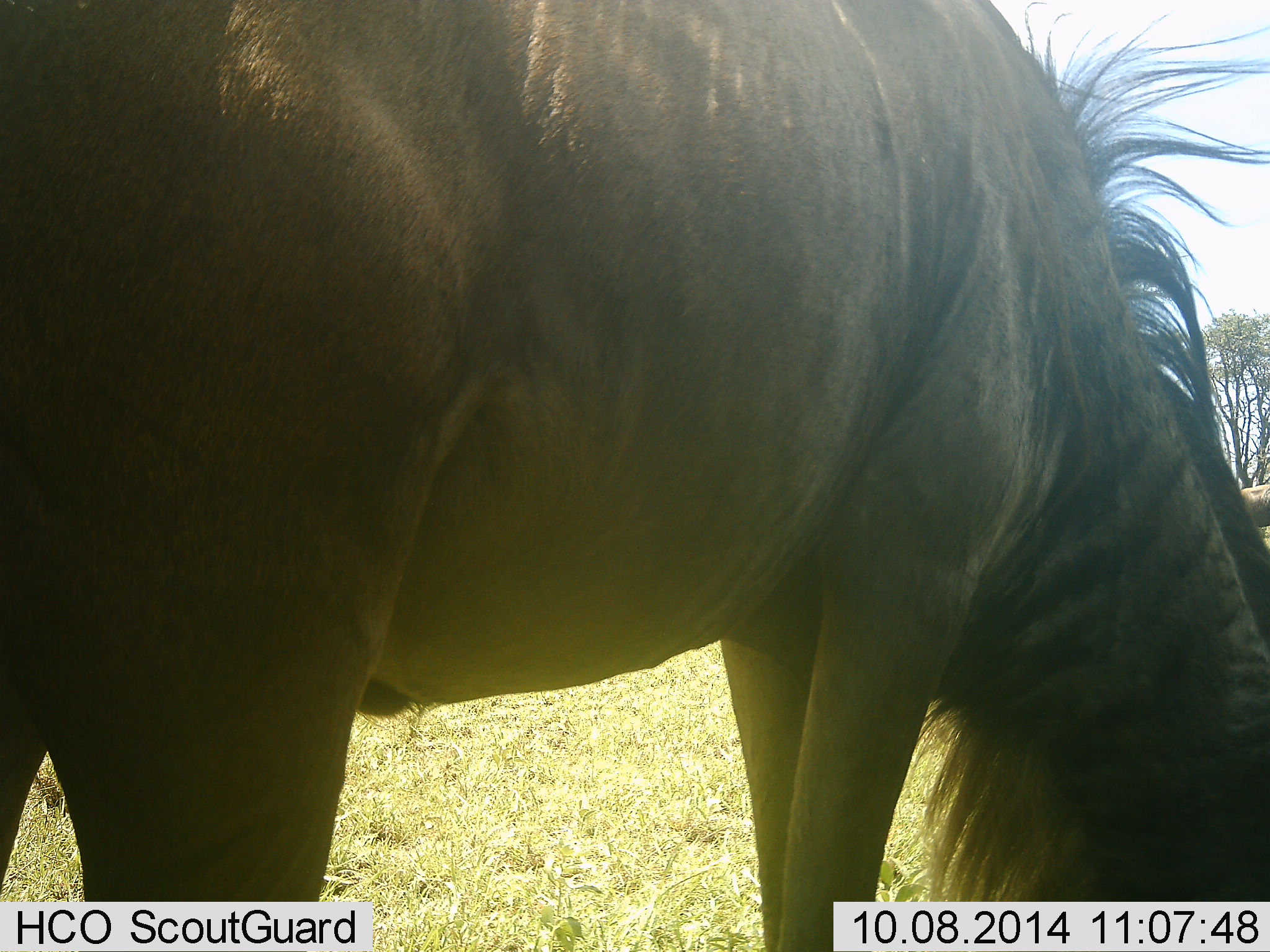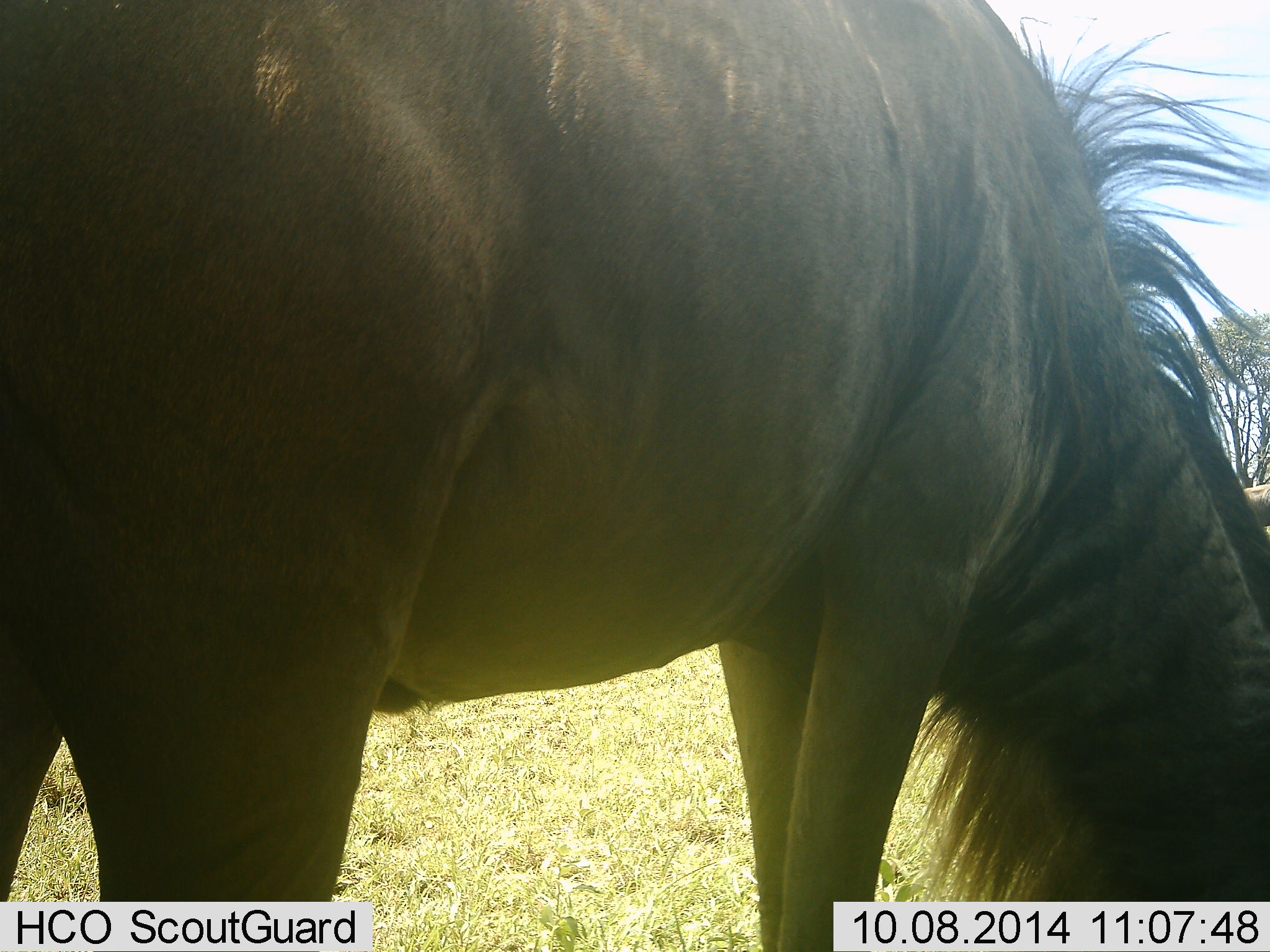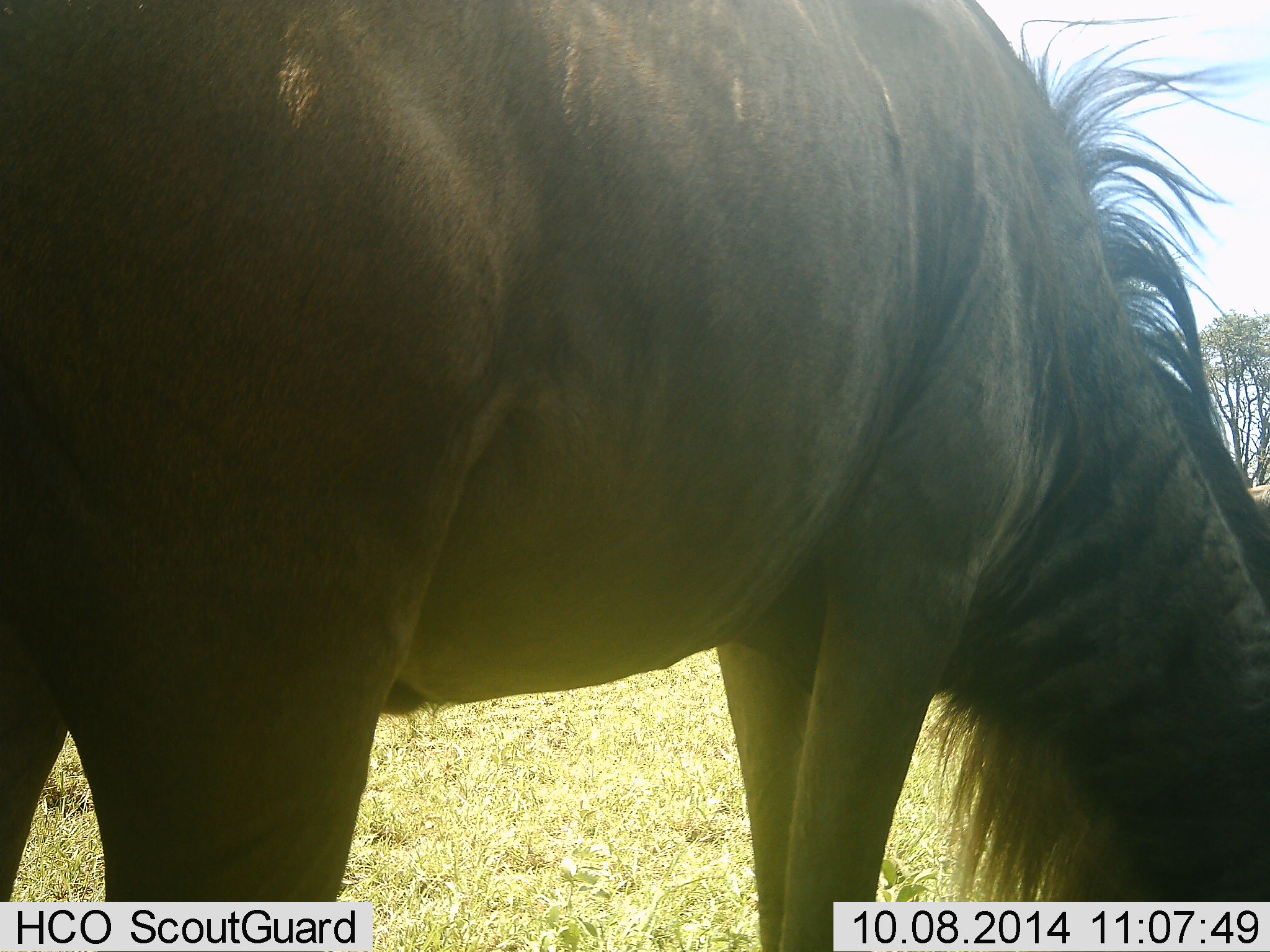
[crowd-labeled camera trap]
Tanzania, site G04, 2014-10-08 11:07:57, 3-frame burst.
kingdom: Animalia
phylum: Chordata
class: Mammalia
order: Artiodactyla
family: Bovidae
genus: Connochaetes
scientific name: Connochaetes taurinus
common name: blue wildebeest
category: wildebeest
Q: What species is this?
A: Wildebeest (blue wildebeest) (Connochaetes taurinus).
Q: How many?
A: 1.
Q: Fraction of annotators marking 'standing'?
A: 30%.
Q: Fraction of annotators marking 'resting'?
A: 0%.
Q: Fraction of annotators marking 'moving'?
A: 0%.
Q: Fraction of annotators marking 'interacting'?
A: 0%.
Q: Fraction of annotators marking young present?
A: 0%.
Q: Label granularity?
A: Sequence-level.